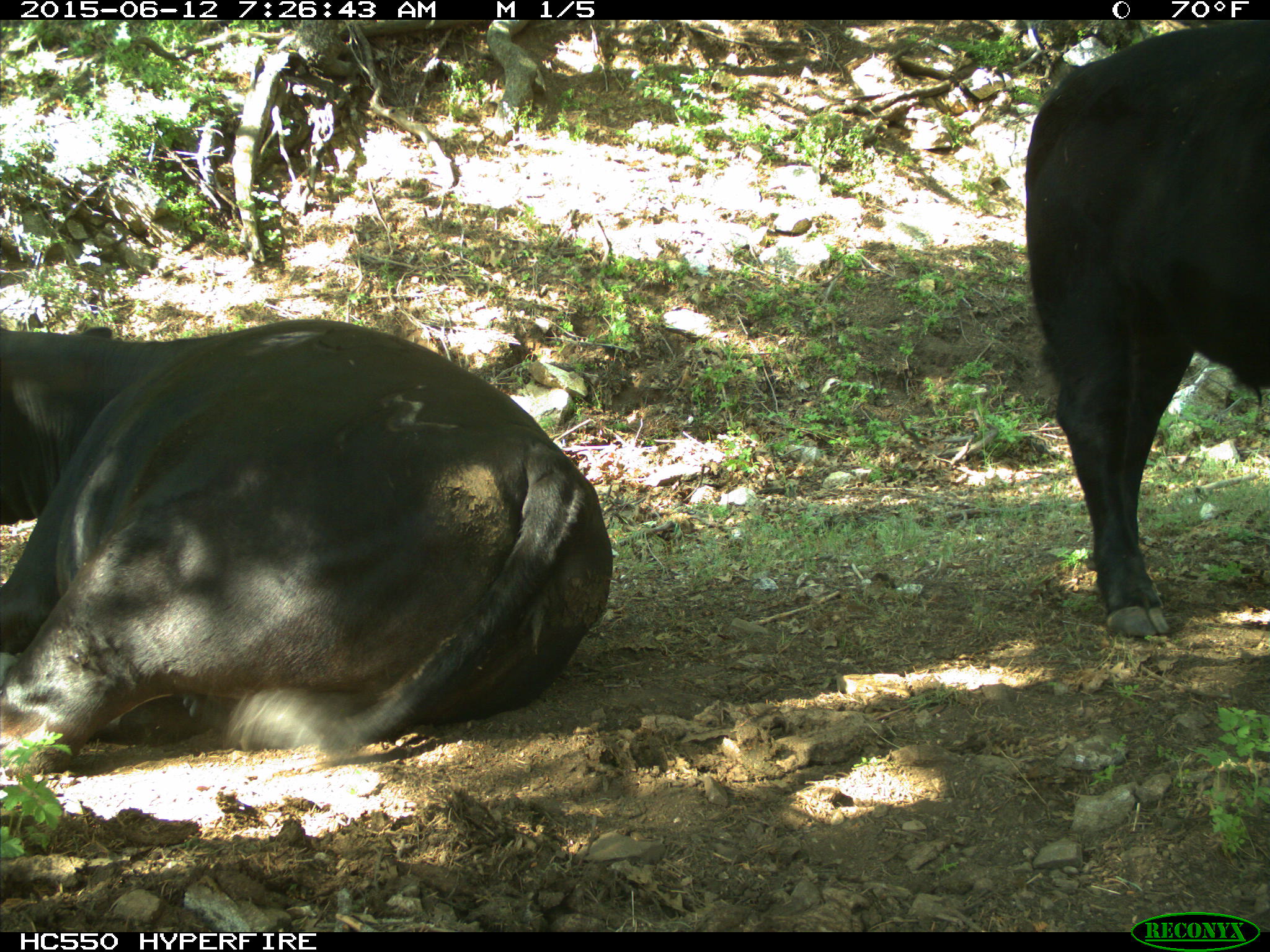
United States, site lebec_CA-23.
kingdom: Animalia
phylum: Chordata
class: Mammalia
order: Artiodactyla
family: Bovidae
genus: Bos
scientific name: Bos taurus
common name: domestic cow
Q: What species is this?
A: Bos taurus (domestic cow).